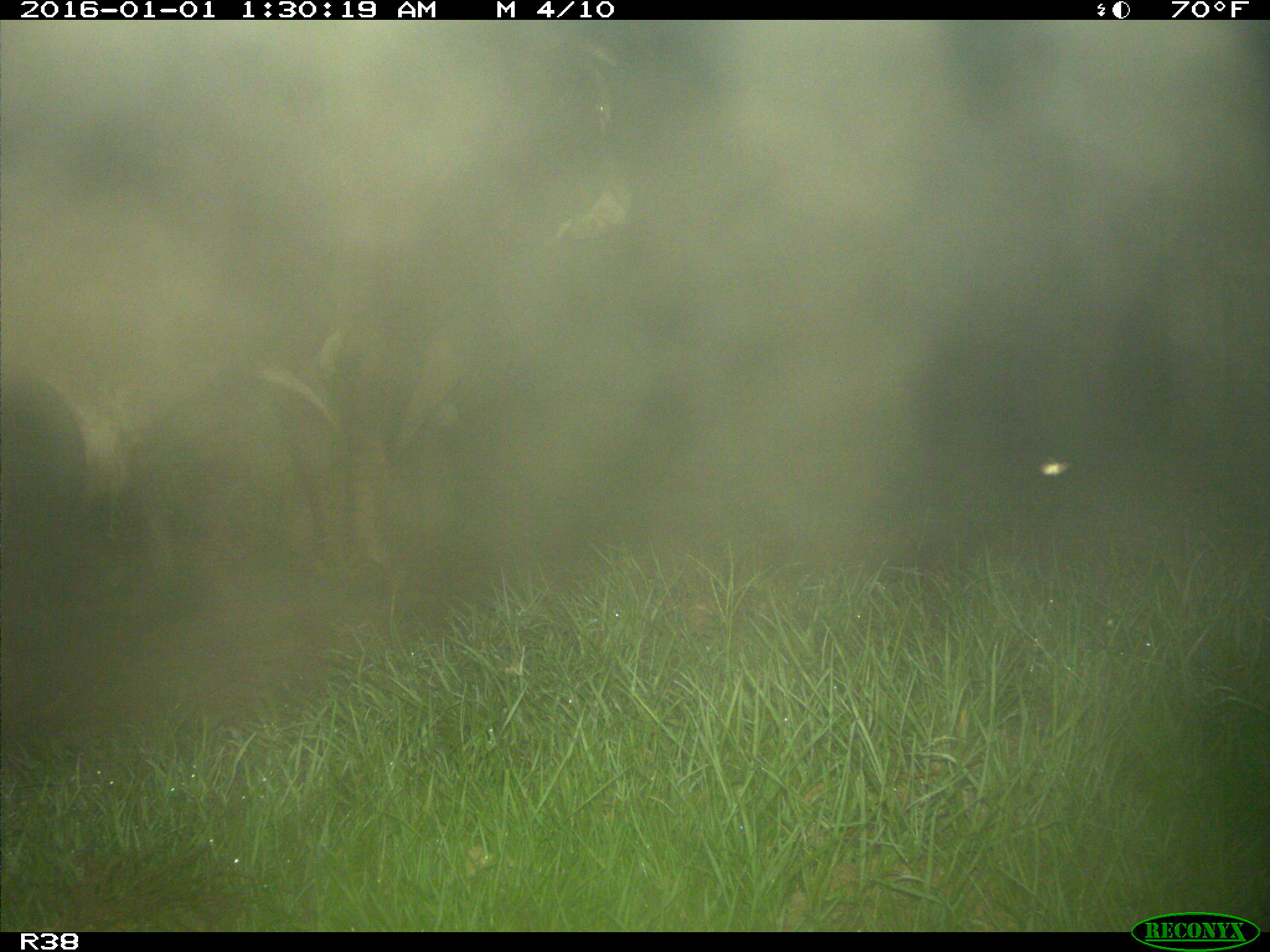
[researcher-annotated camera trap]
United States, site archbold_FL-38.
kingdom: Animalia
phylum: Chordata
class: Mammalia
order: Artiodactyla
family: Bovidae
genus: Bos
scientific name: Bos taurus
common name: domestic cow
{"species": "Bos taurus (domestic cow)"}